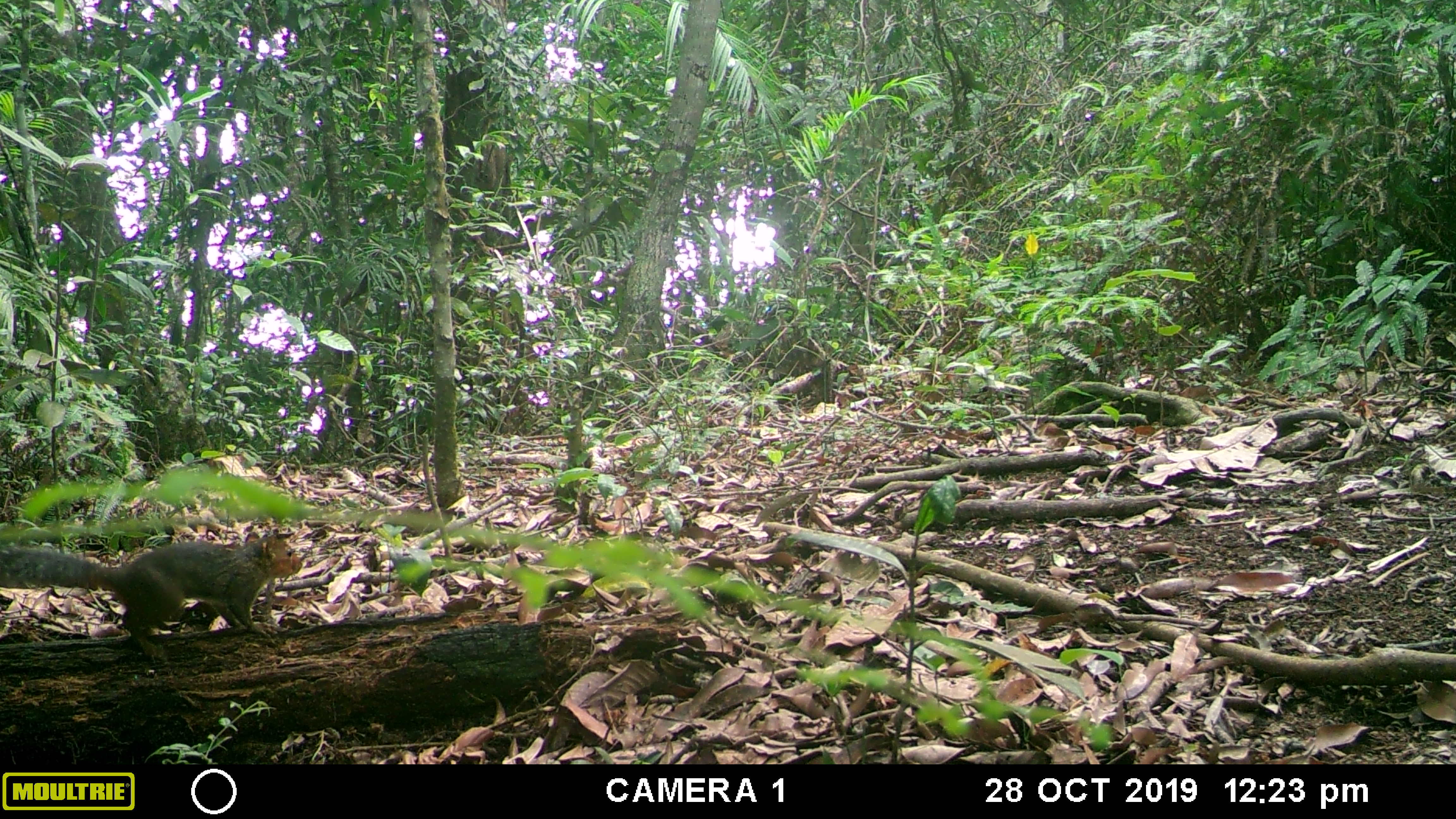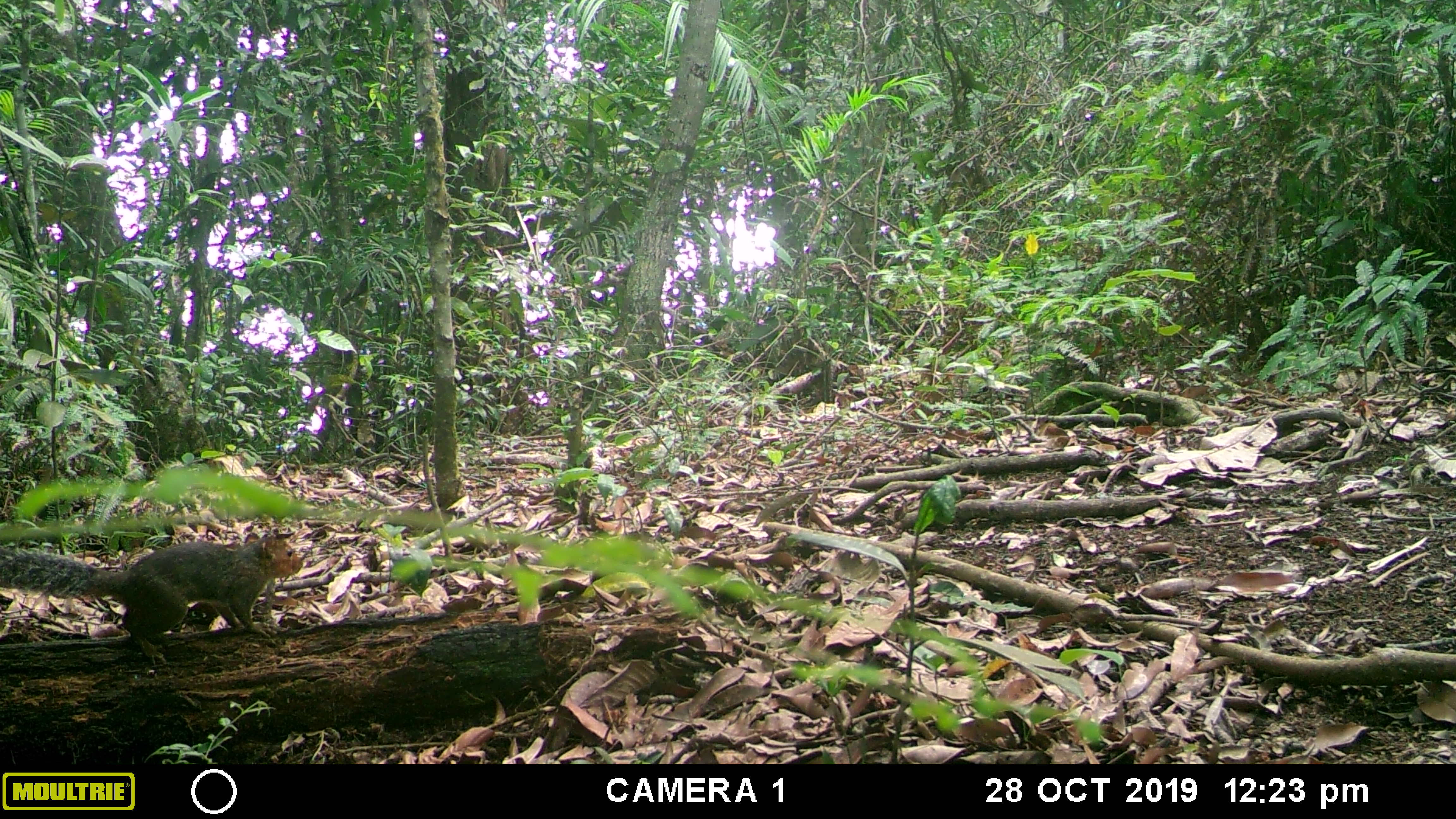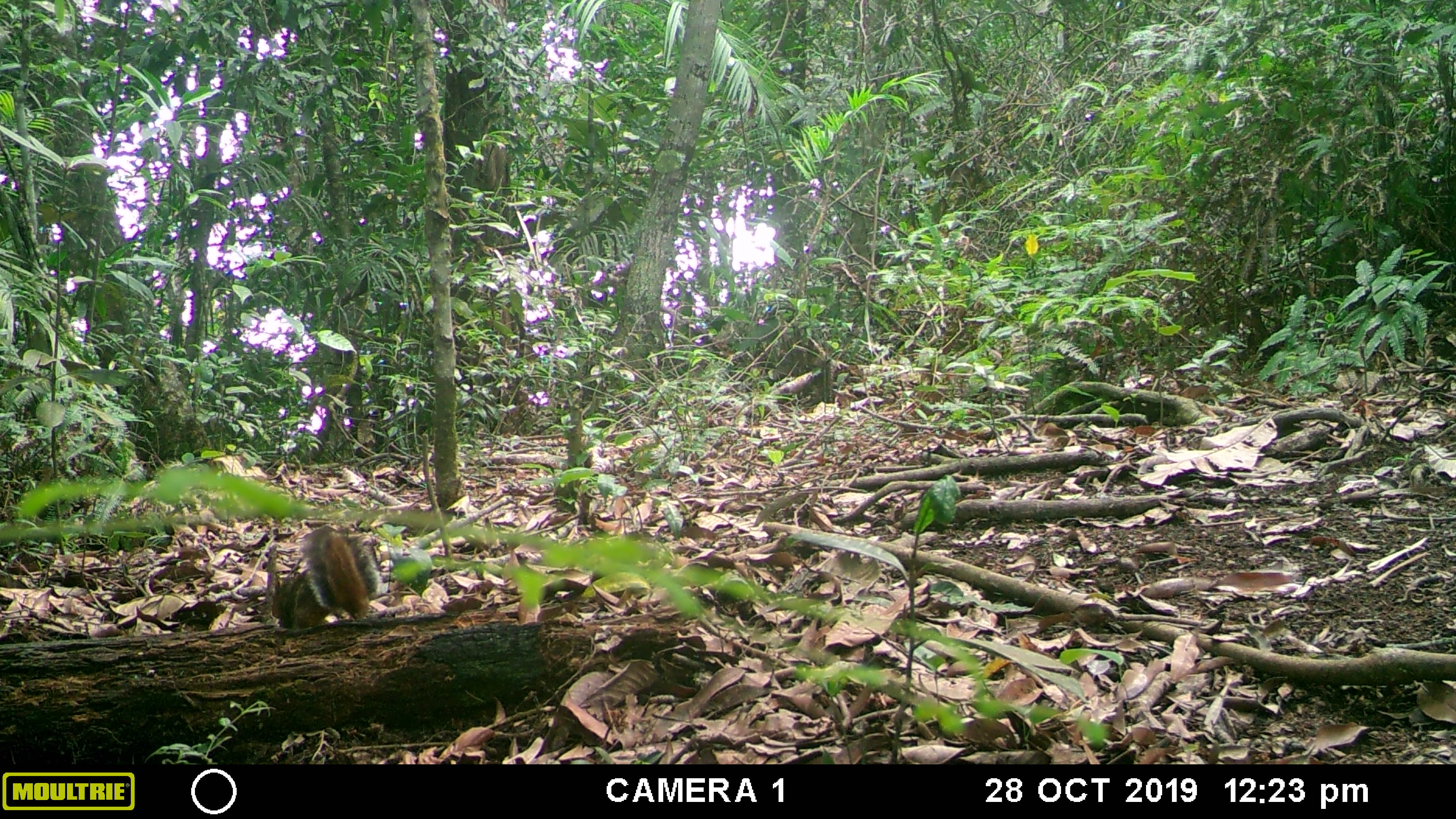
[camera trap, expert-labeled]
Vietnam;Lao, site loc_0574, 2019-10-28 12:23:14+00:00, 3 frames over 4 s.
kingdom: Animalia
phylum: Chordata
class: Mammalia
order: Rodentia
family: Sciuridae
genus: Dremomys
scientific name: Dremomys rufigenis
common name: red-cheeked squirrel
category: red cheeked squirrel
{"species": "red cheeked squirrel (red-cheeked squirrel) (Dremomys rufigenis)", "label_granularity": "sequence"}